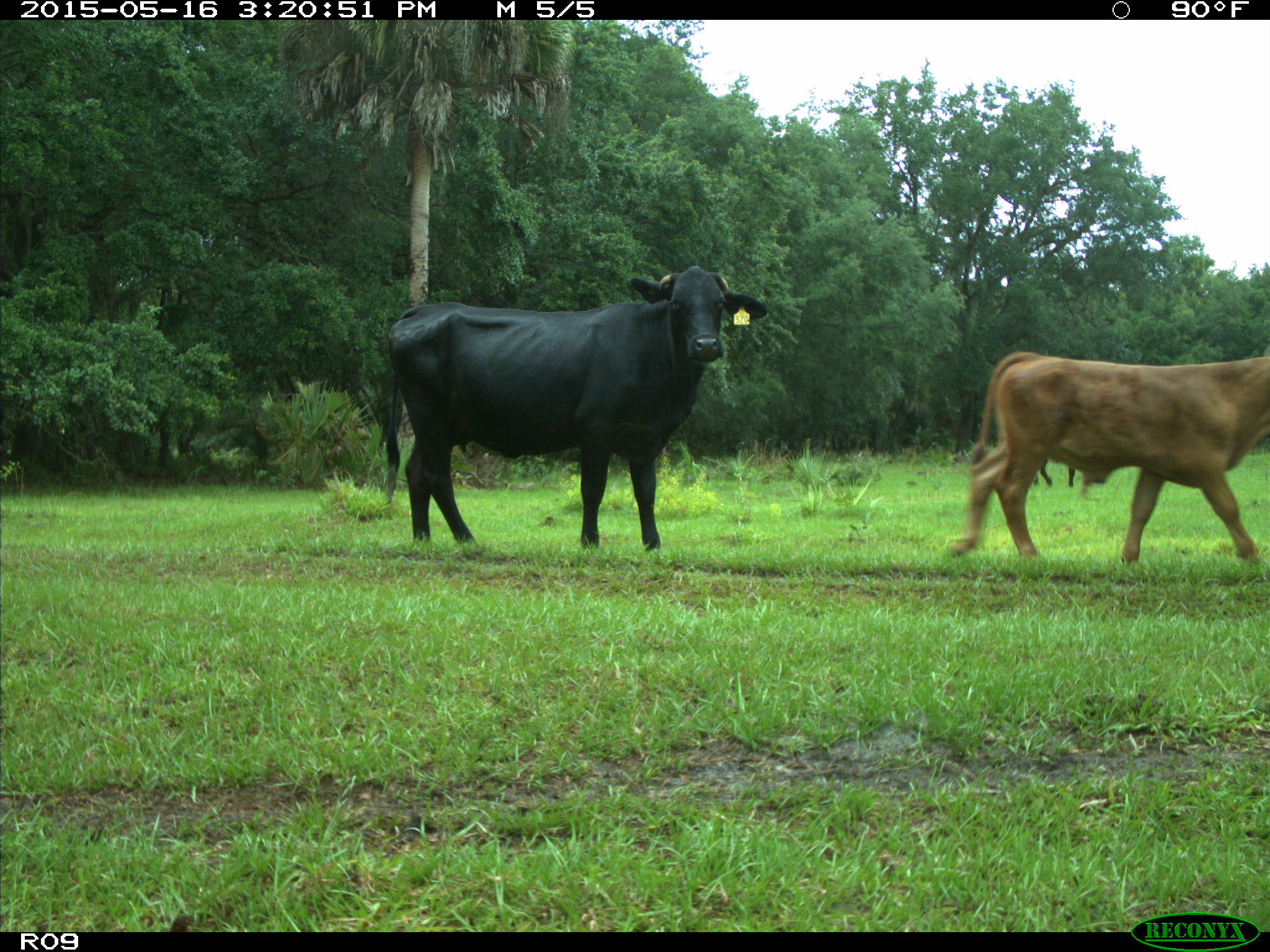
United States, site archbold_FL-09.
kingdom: Animalia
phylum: Chordata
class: Mammalia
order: Artiodactyla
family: Bovidae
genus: Bos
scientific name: Bos taurus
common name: domestic cow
Bos taurus (domestic cow).